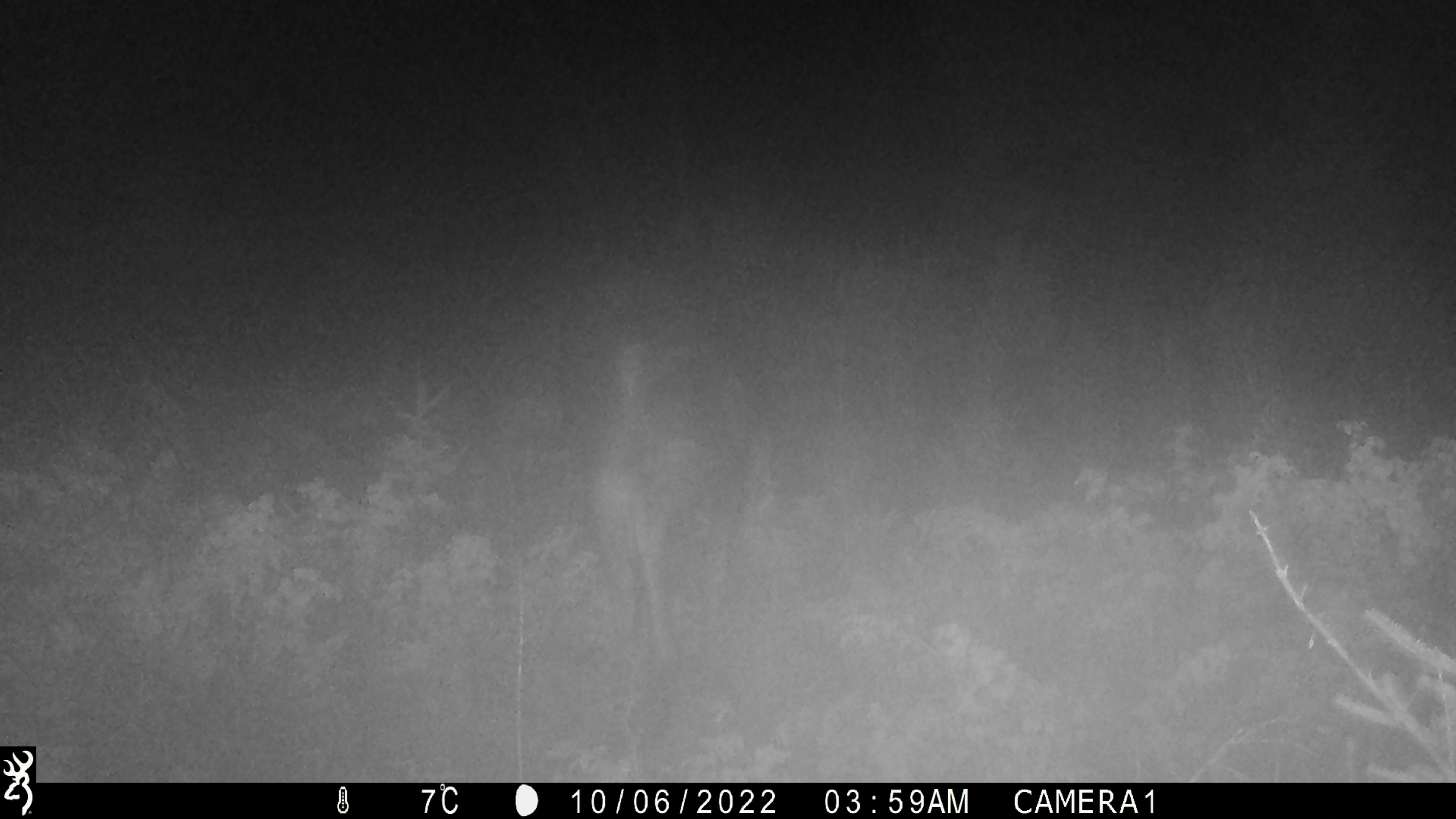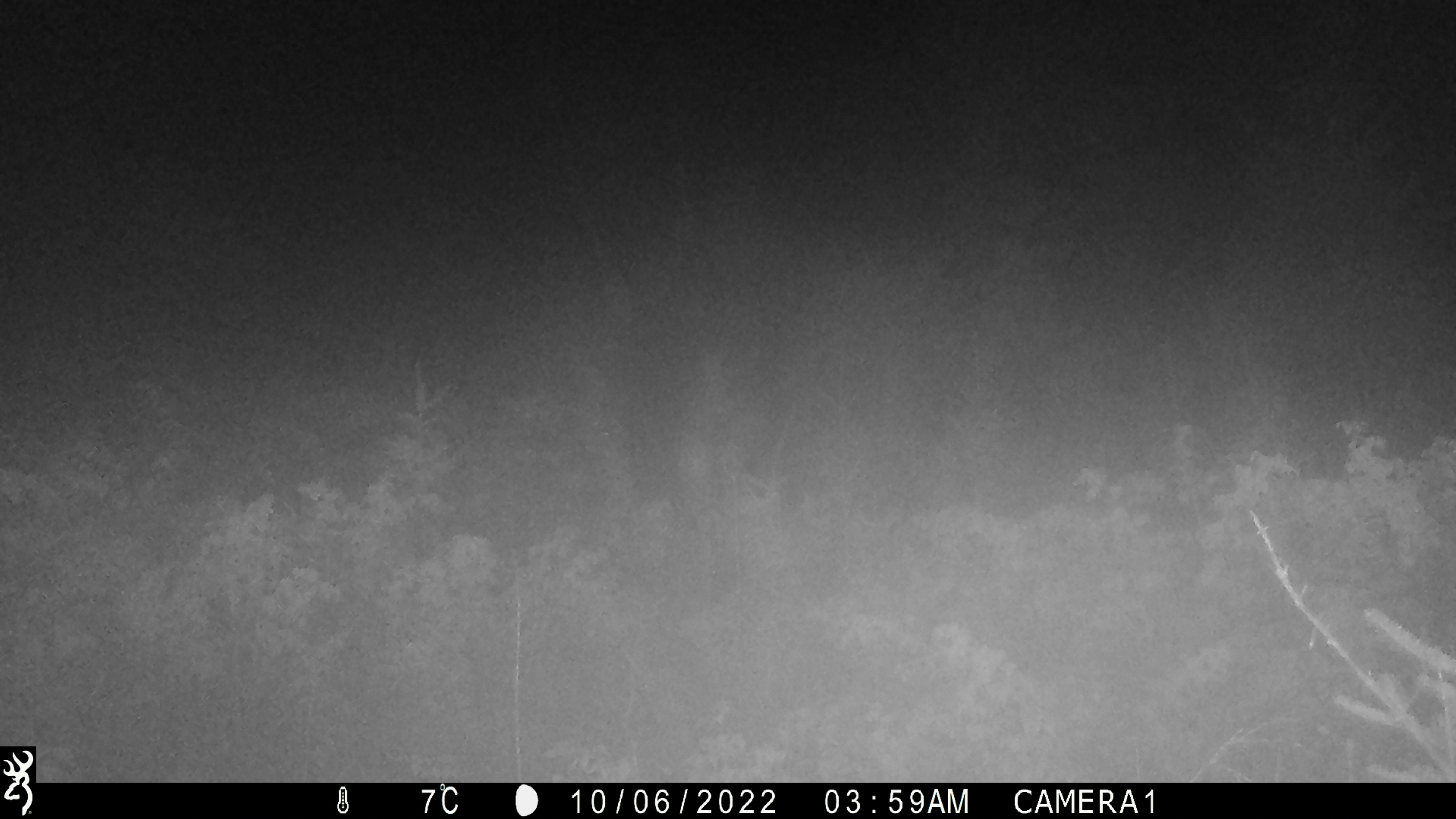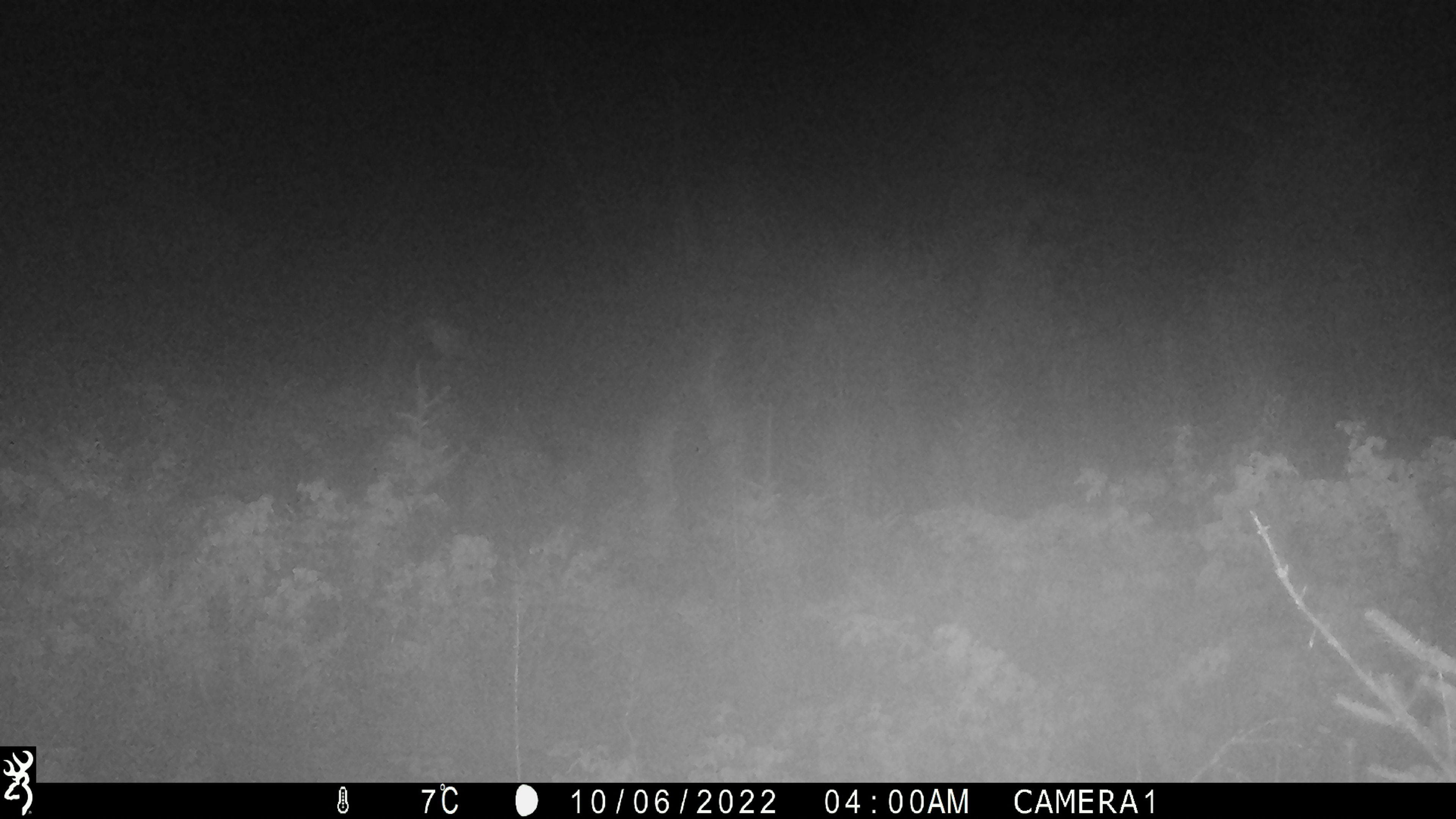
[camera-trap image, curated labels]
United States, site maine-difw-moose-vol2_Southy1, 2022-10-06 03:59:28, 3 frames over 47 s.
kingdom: Animalia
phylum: Chordata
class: Mammalia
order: Artiodactyla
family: Cervidae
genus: Alces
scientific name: Alces alces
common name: moose